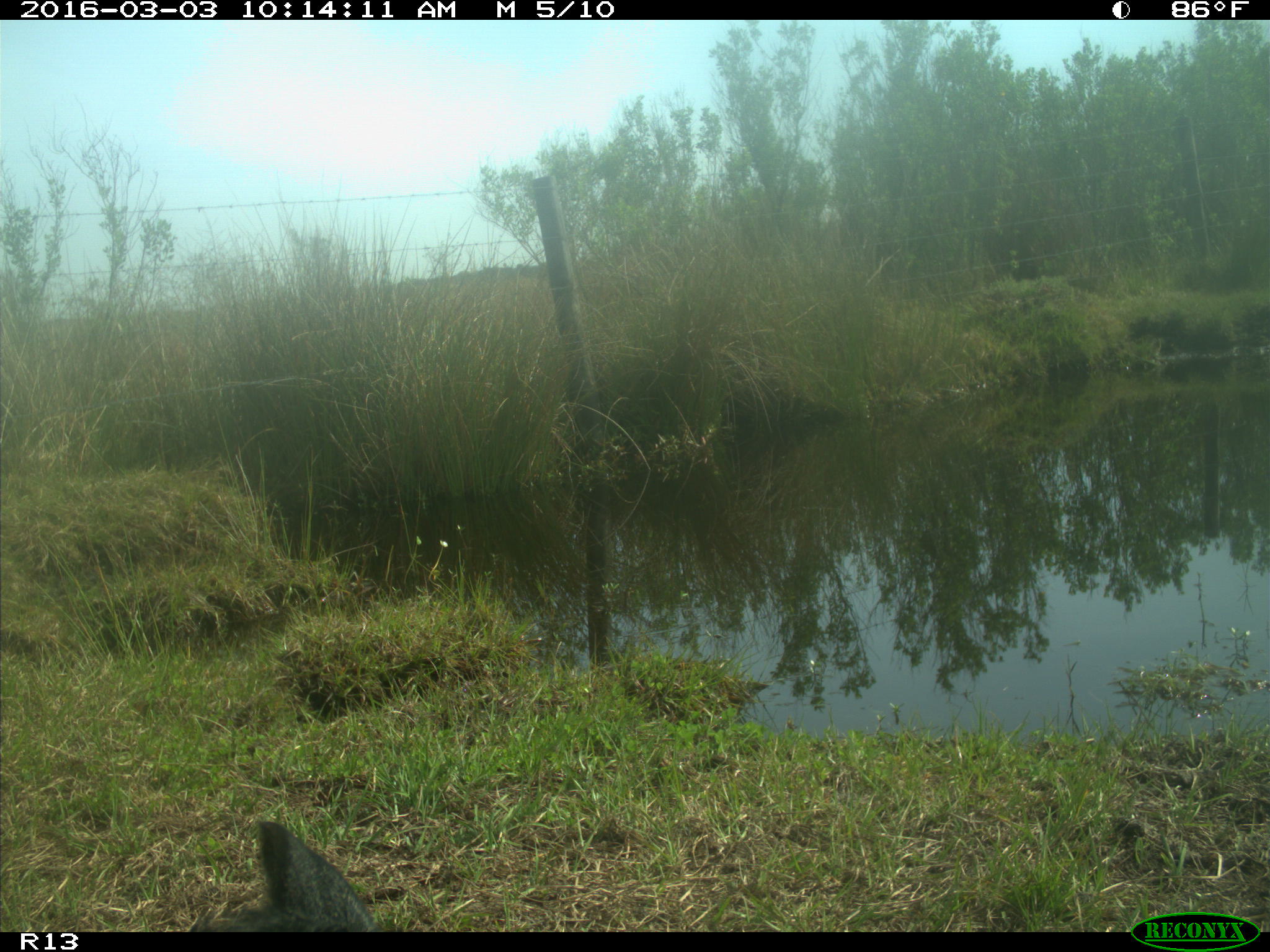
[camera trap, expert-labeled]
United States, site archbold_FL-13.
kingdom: Animalia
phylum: Chordata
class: Mammalia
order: Artiodactyla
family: Bovidae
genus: Bos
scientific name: Bos taurus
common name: domestic cow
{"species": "Bos taurus (domestic cow)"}